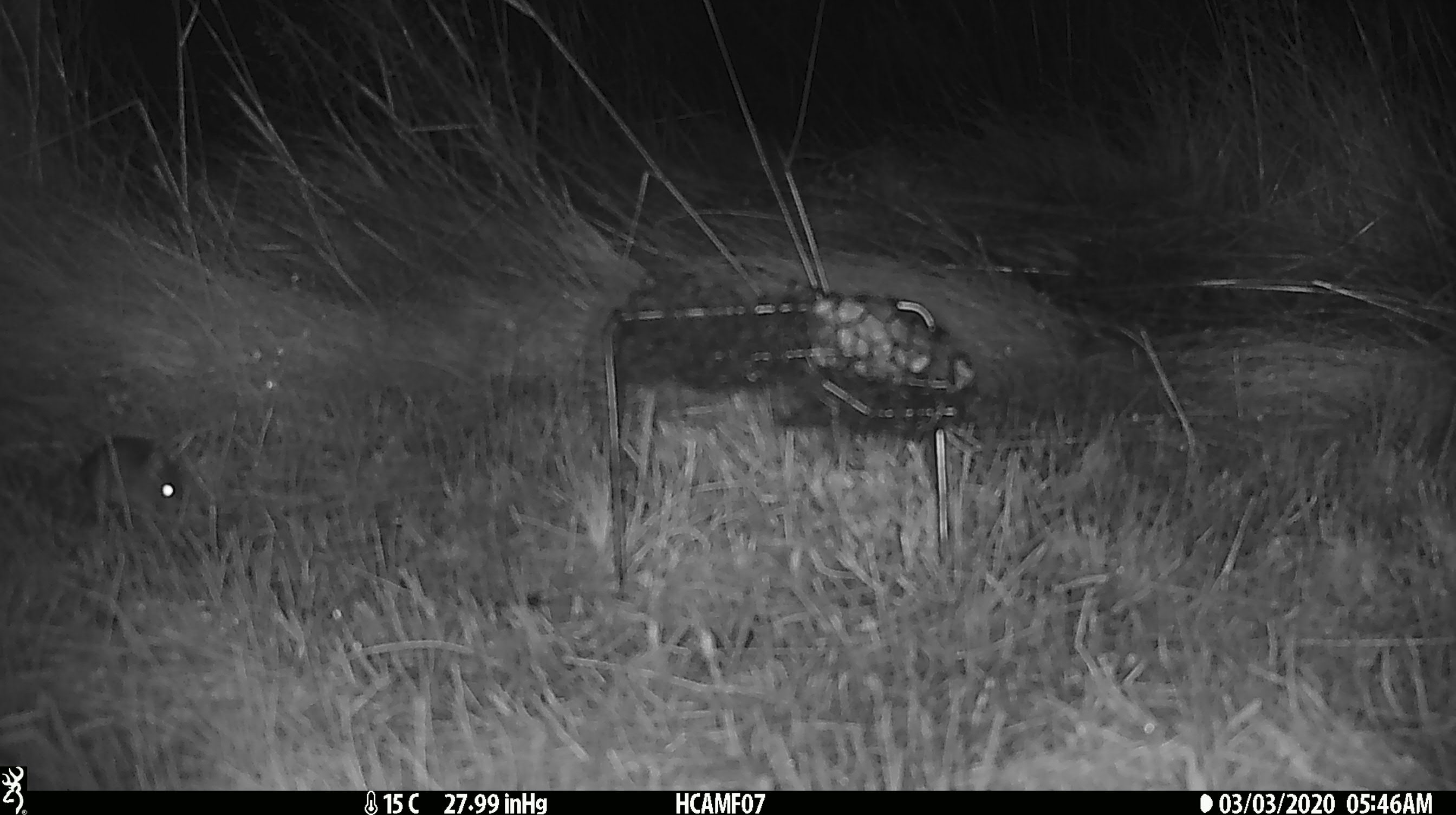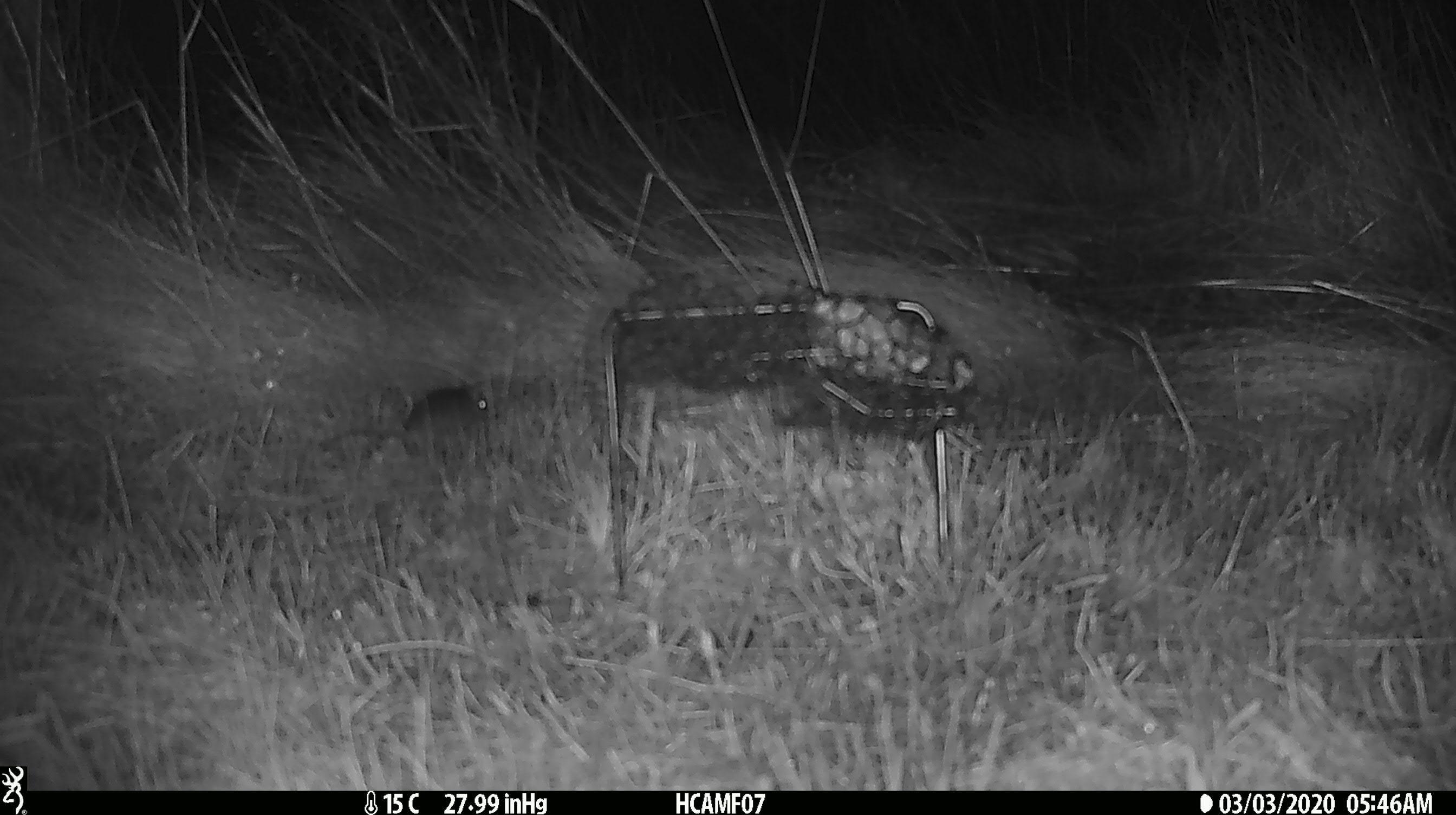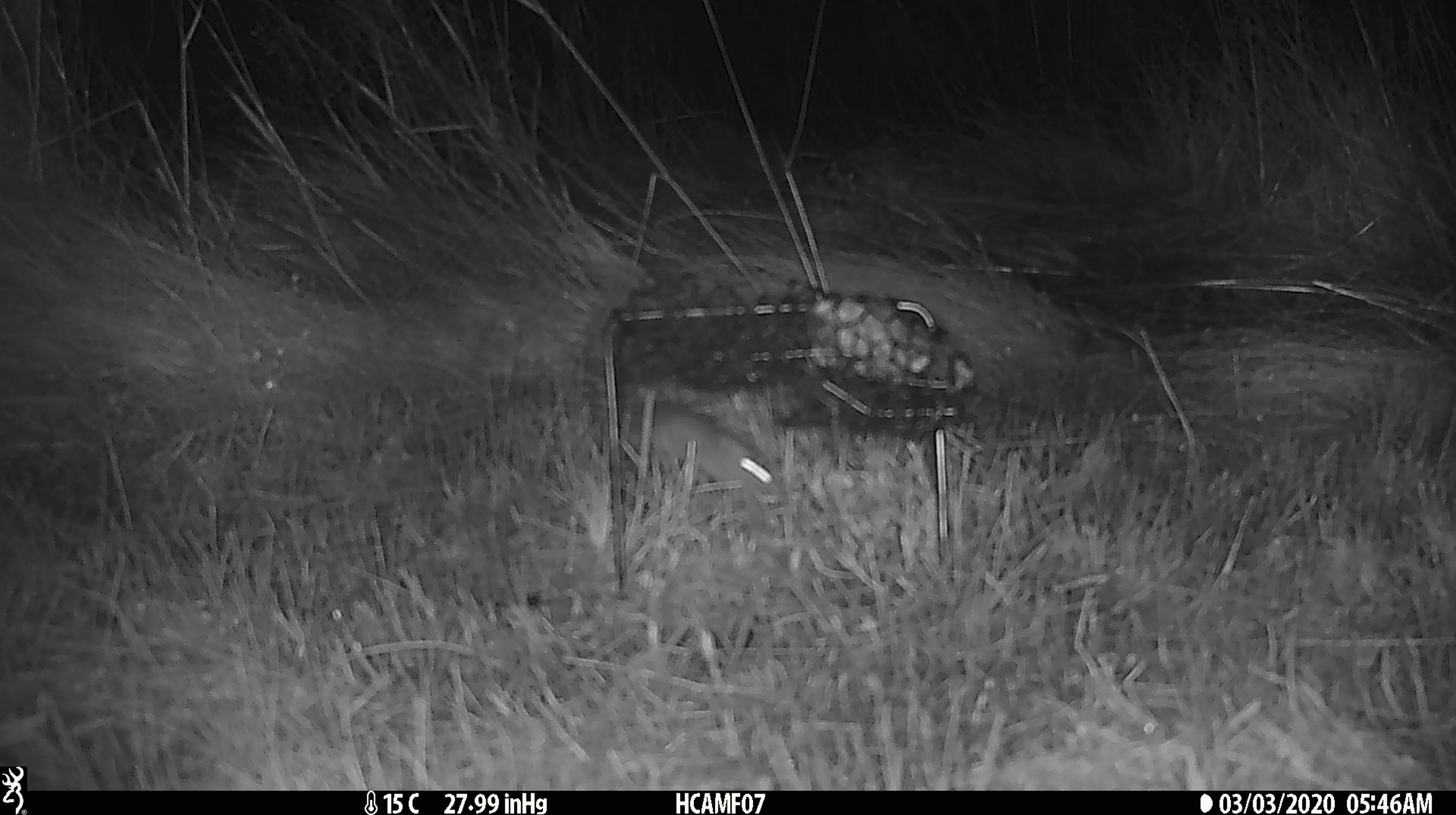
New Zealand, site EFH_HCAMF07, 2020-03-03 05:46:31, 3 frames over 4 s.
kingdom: Animalia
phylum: Chordata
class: Mammalia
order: Rodentia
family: Muridae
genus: Mus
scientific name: Mus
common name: mouse